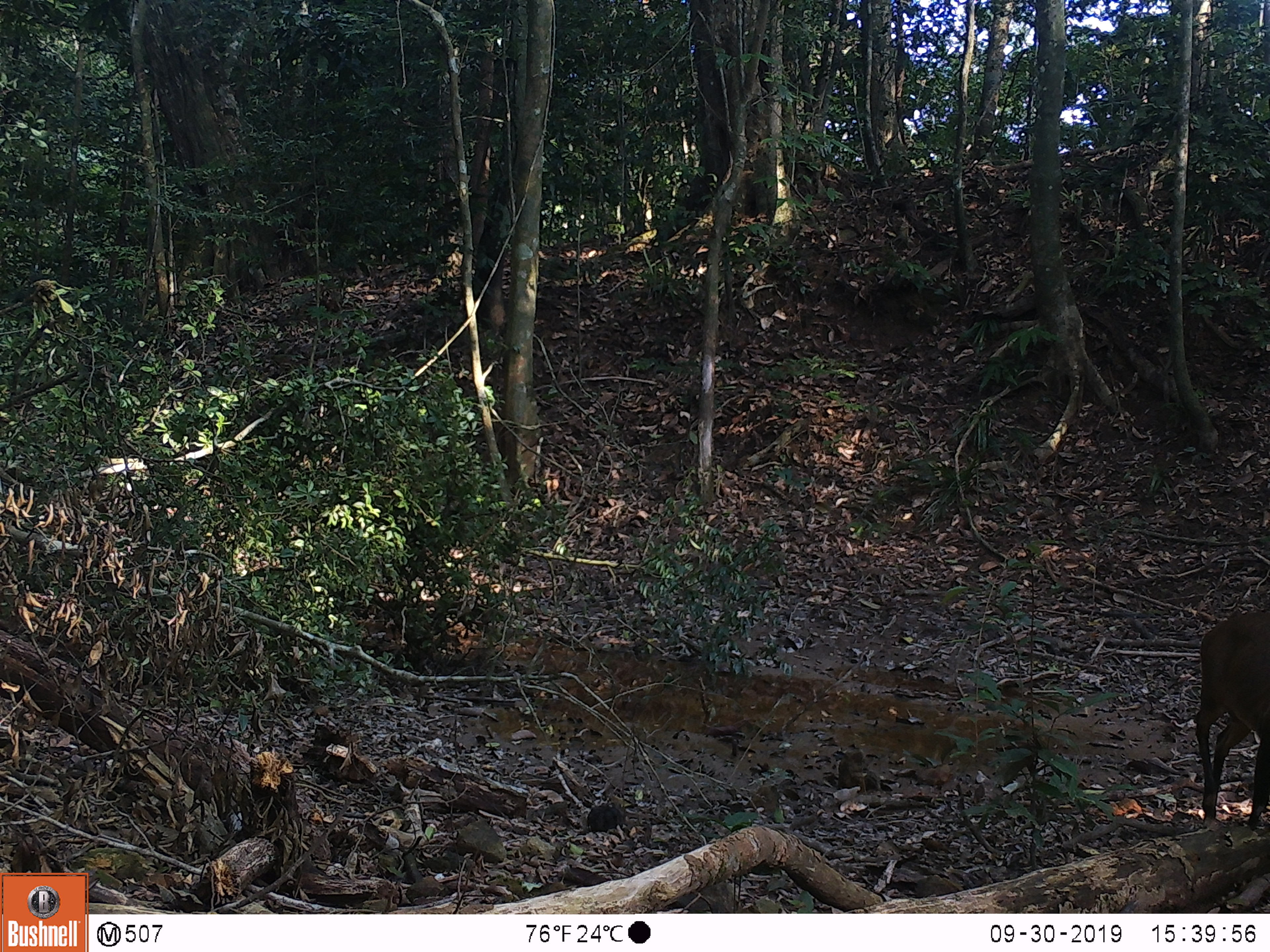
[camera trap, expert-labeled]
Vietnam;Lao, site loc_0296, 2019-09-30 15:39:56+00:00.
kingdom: Animalia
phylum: Chordata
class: Mammalia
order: Artiodactyla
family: Cervidae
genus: Muntiacus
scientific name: Muntiacus vuquangensis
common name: large-antlered muntjac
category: large antlered muntjac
Large antlered muntjac (large-antlered muntjac) (Muntiacus vuquangensis). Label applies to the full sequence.